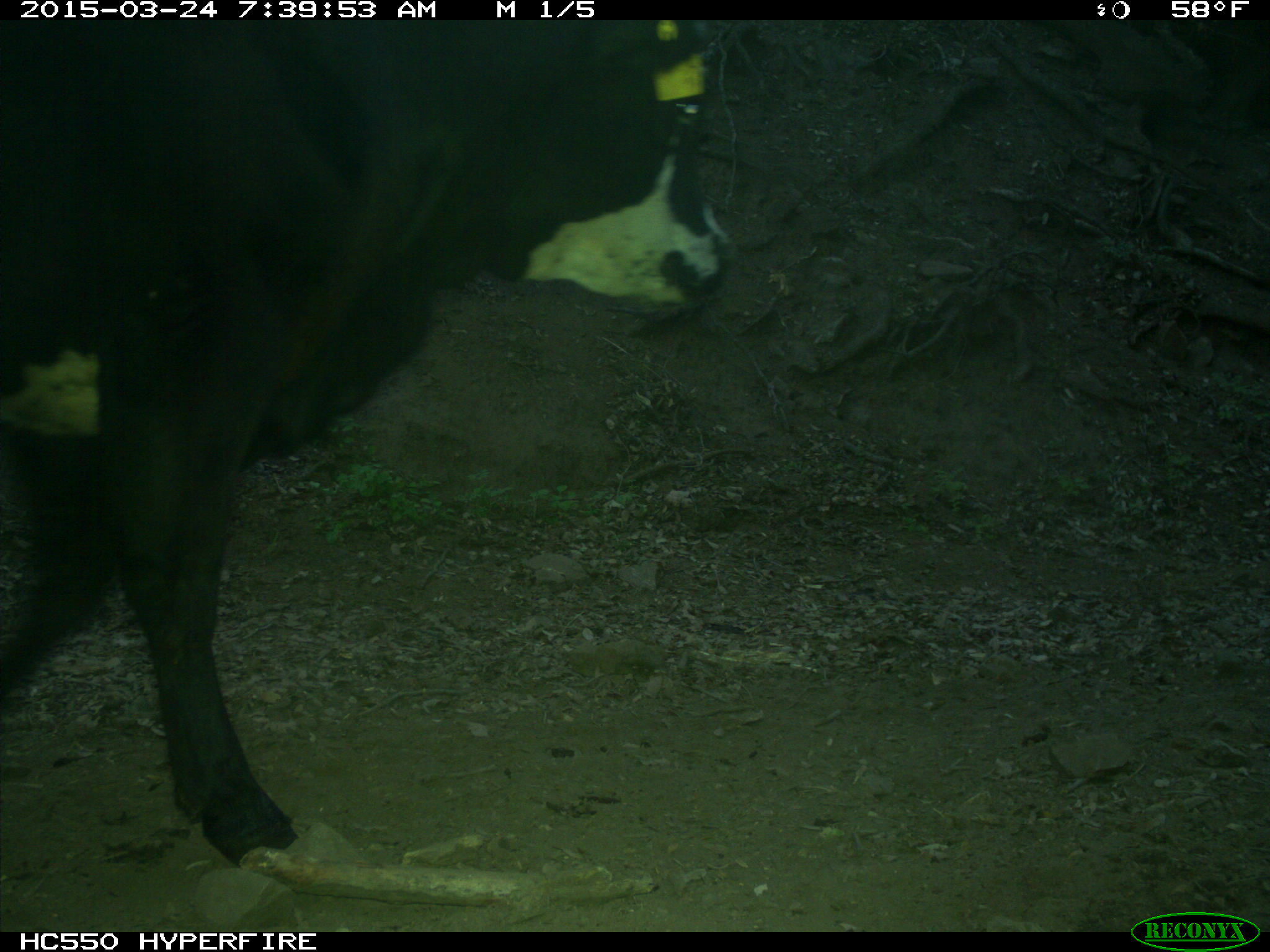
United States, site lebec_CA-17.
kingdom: Animalia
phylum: Chordata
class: Mammalia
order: Artiodactyla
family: Bovidae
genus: Bos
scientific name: Bos taurus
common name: domestic cow